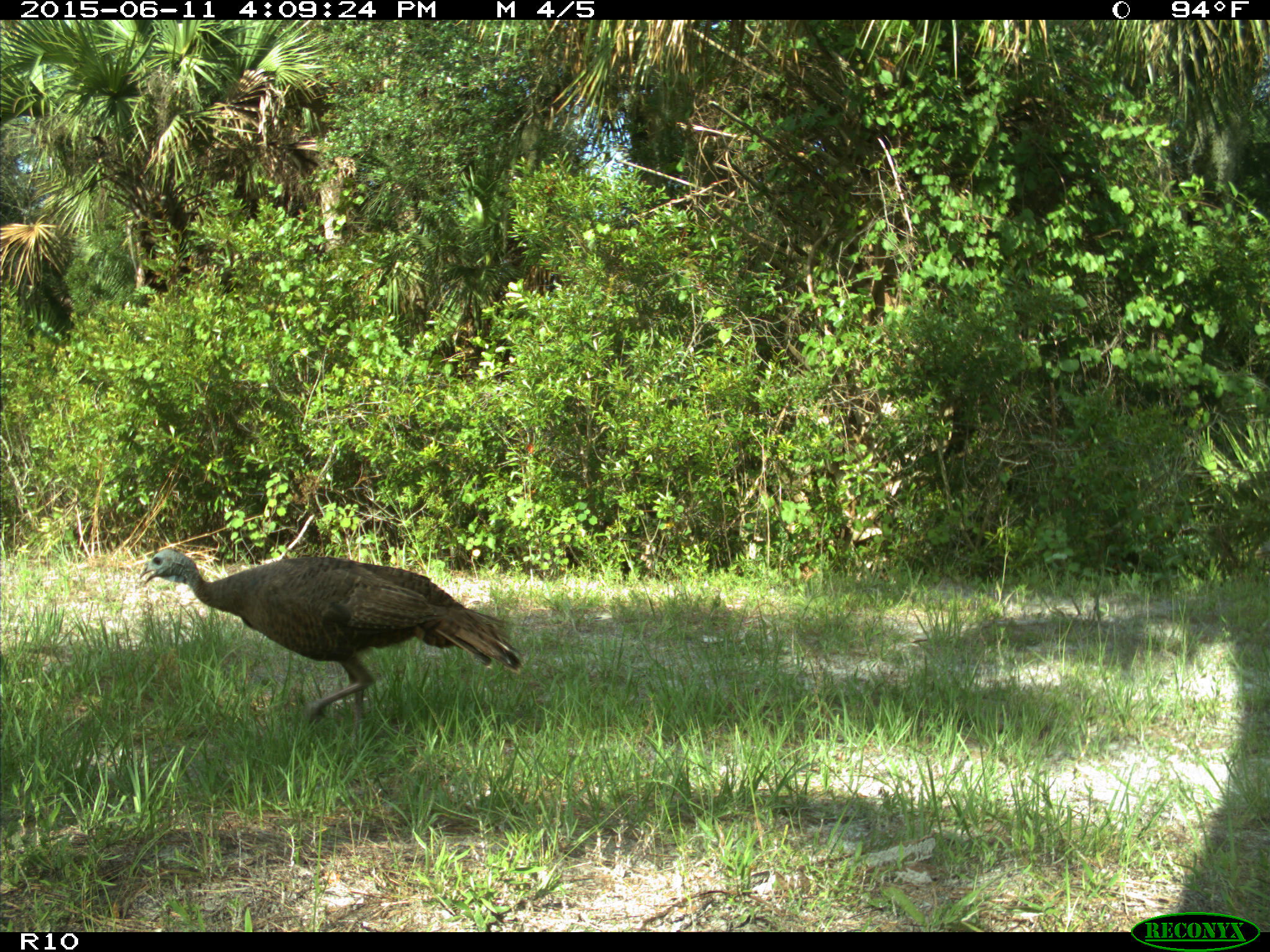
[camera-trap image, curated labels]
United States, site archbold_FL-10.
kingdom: Animalia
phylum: Chordata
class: Aves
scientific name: Aves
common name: birds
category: unidentified bird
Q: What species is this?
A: Unidentified bird (birds) (Aves).